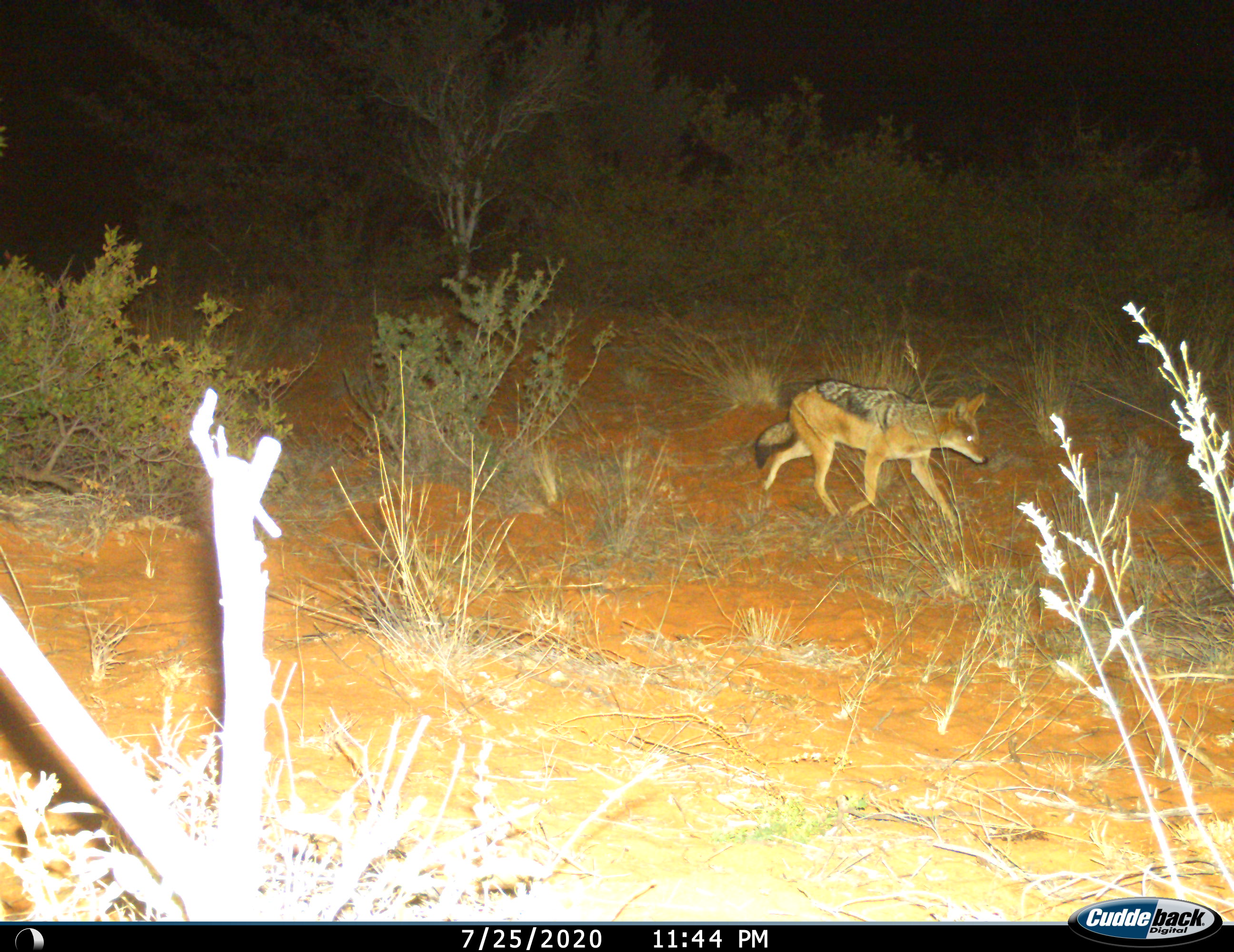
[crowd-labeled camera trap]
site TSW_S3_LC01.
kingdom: Animalia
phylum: Chordata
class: Mammalia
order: Carnivora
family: Canidae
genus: Lupulella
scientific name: Lupulella mesomelas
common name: black-backed jackal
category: jackalblackbacked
Jackalblackbacked (black-backed jackal) (Lupulella mesomelas), count 1. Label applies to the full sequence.